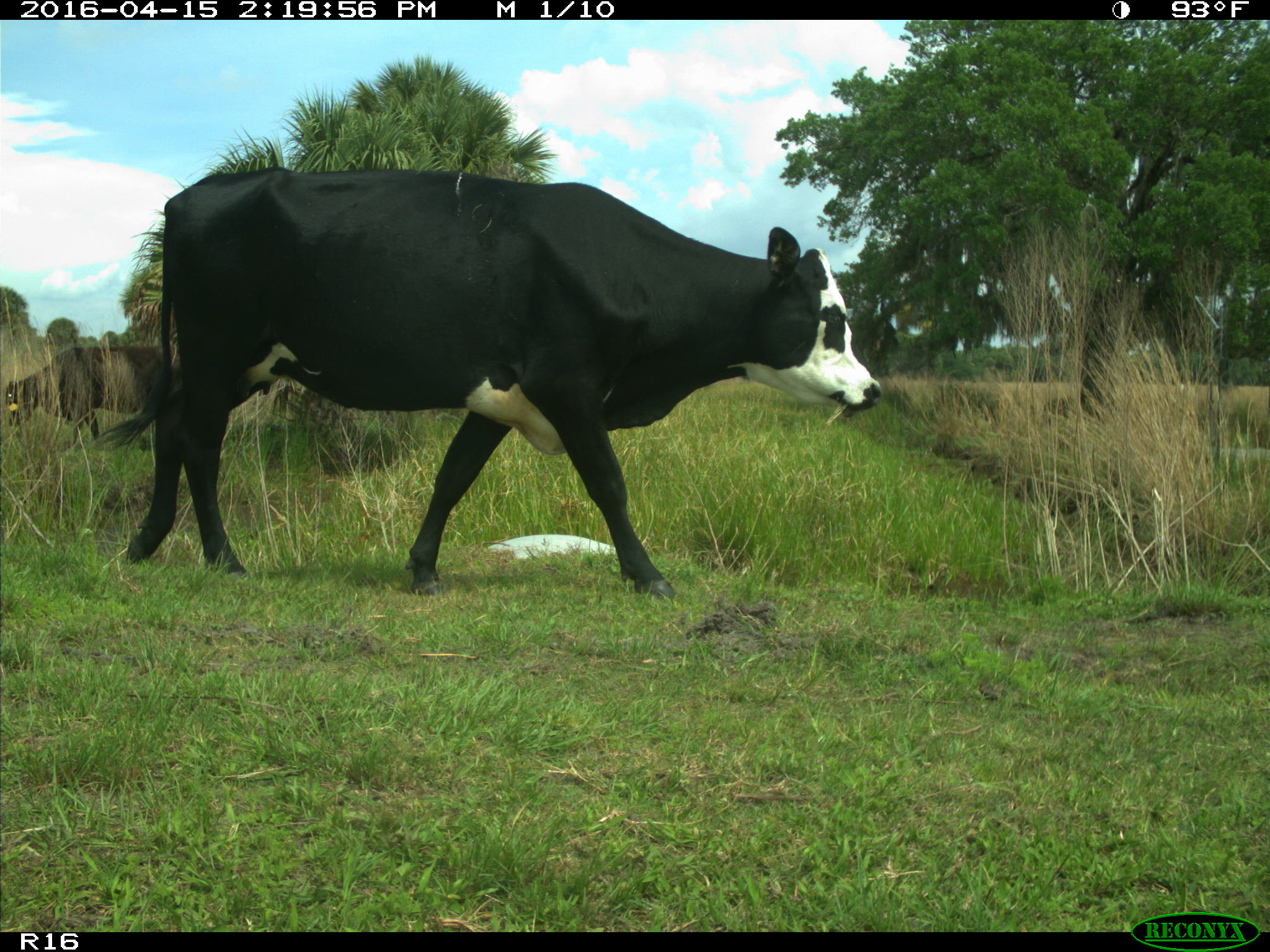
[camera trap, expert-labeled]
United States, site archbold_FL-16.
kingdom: Animalia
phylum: Chordata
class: Mammalia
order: Artiodactyla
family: Bovidae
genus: Bos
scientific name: Bos taurus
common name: domestic cow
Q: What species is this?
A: Bos taurus (domestic cow).